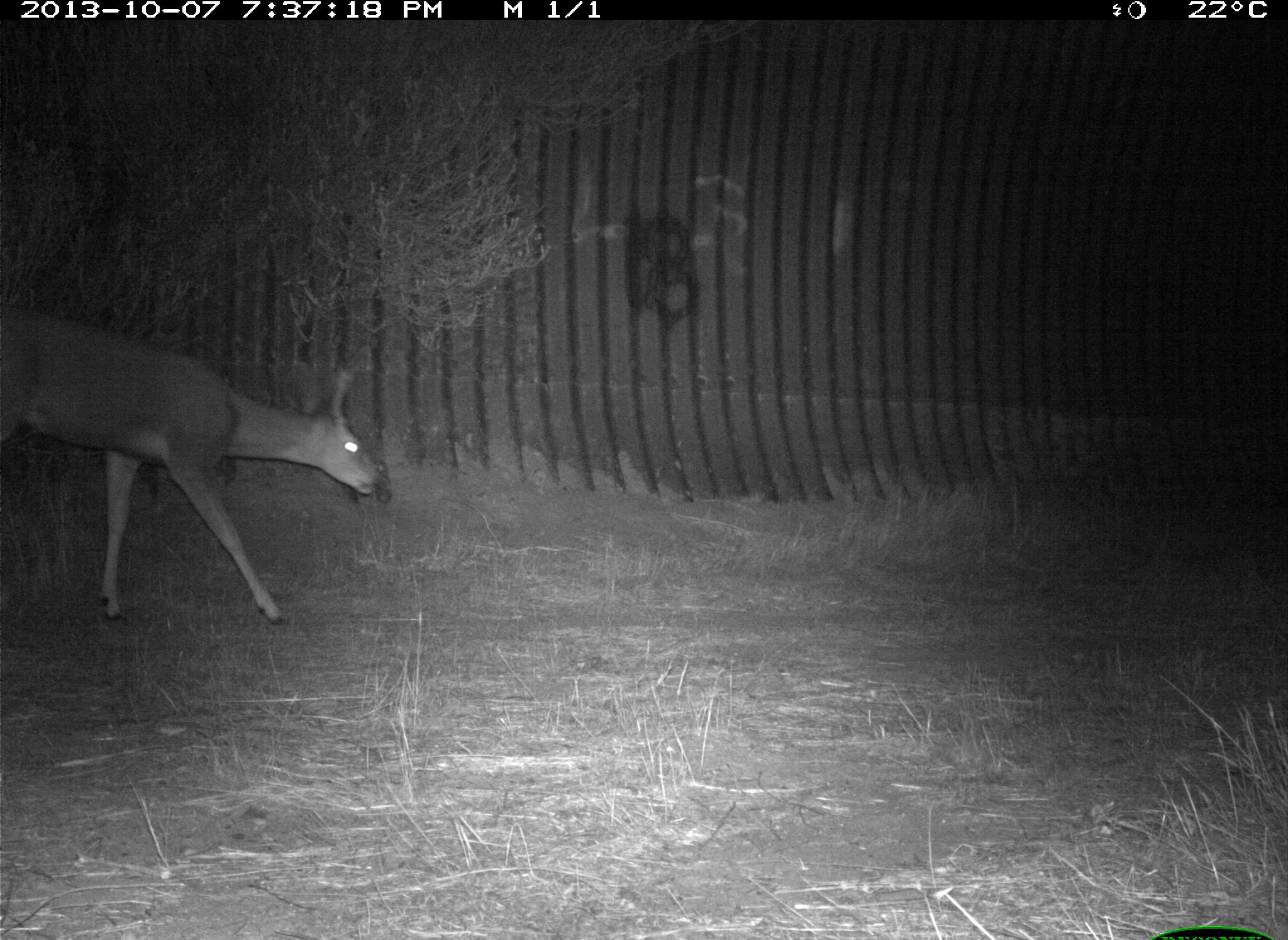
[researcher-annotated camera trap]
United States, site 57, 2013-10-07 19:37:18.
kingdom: Animalia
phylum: Chordata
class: Mammalia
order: Artiodactyla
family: Cervidae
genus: Odocoileus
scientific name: Odocoileus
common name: deer